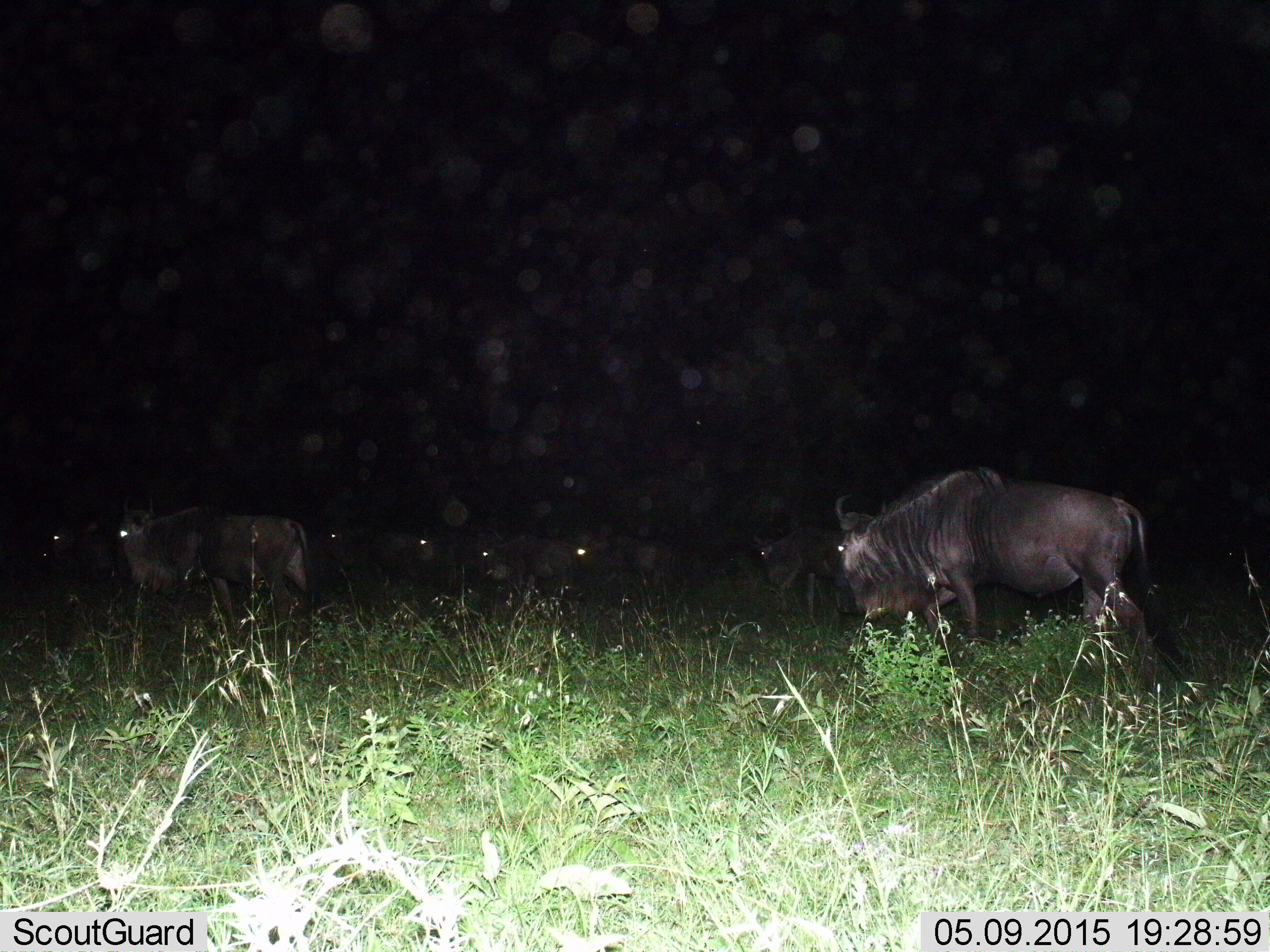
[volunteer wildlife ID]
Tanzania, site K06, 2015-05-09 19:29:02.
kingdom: Animalia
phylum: Chordata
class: Mammalia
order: Artiodactyla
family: Bovidae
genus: Connochaetes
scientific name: Connochaetes taurinus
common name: blue wildebeest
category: wildebeest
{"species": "wildebeest (blue wildebeest) (Connochaetes taurinus)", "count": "9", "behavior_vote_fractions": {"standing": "40%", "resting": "0%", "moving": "80%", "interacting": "0%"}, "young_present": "0%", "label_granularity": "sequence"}